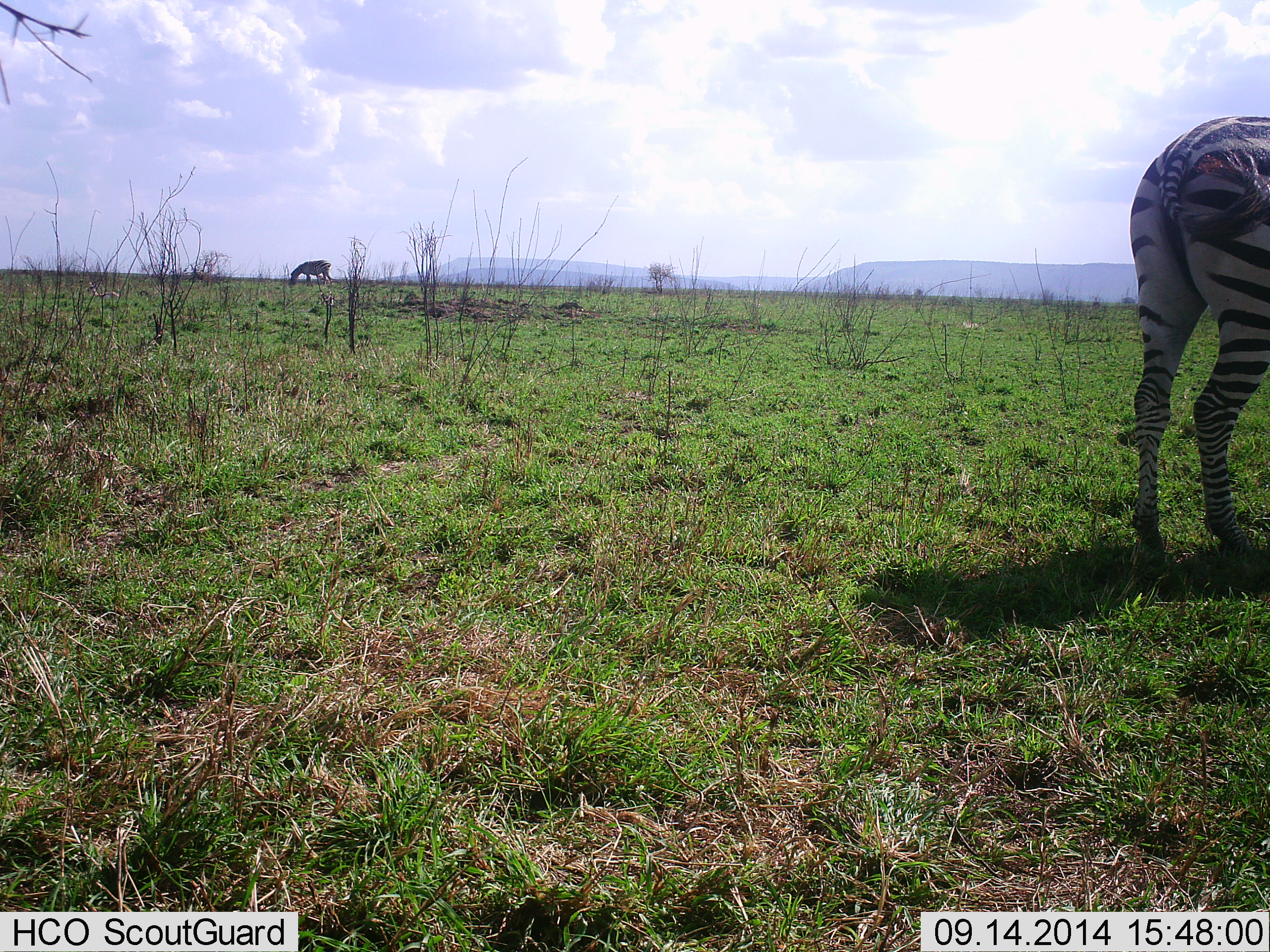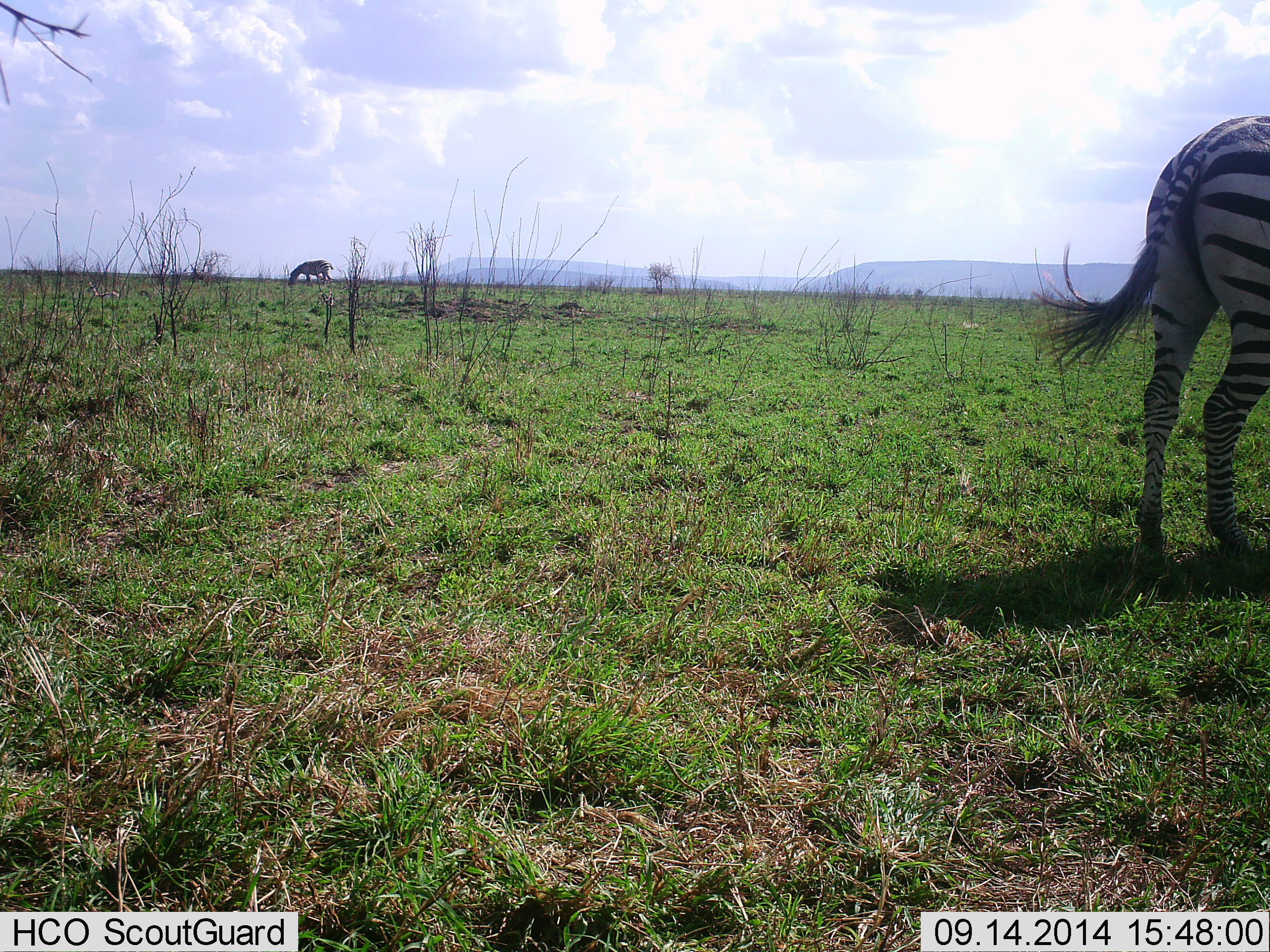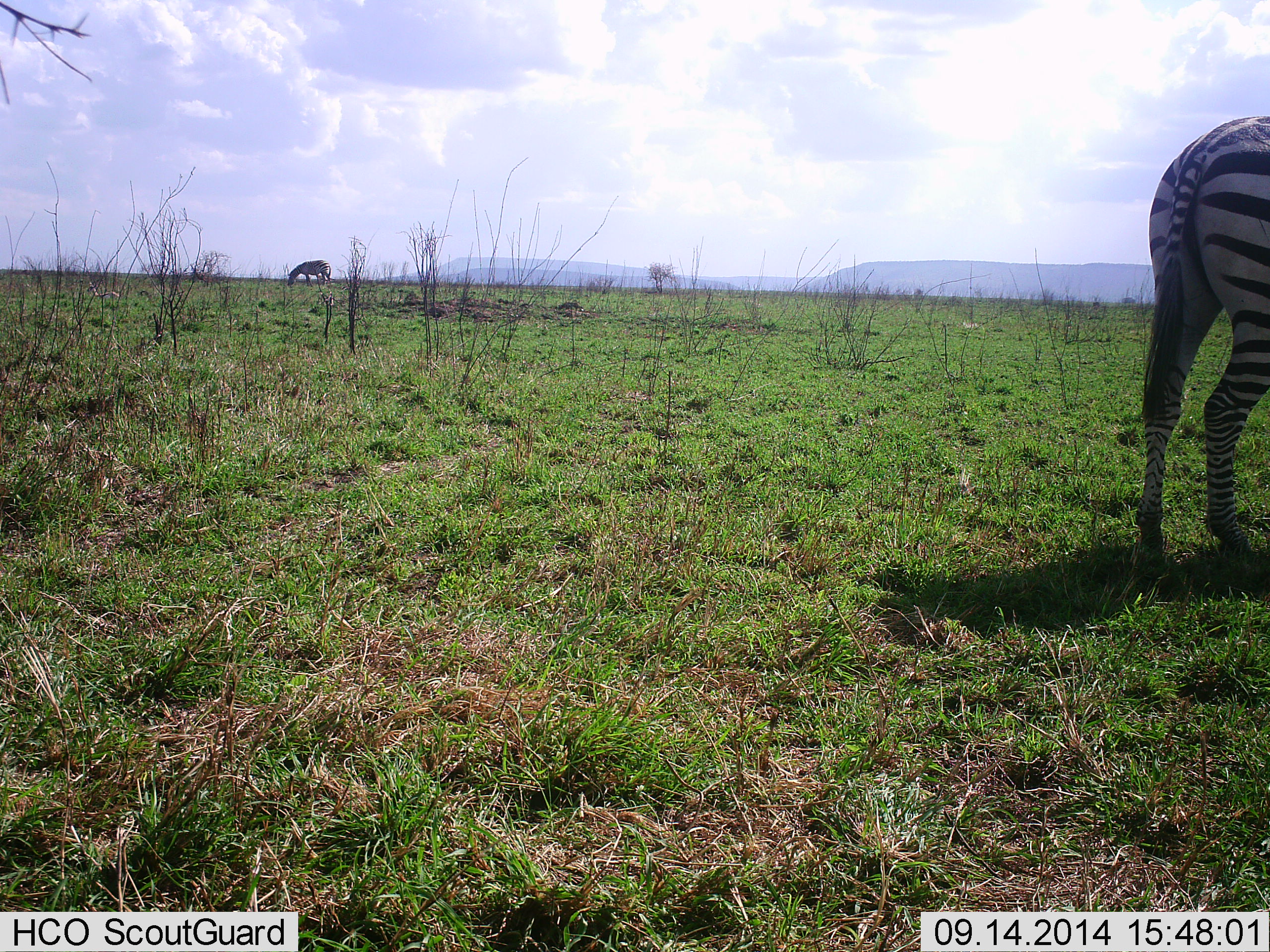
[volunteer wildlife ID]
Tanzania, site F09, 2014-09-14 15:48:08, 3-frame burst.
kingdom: Animalia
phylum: Chordata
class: Mammalia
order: Perissodactyla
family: Equidae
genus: Equus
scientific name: Equus quagga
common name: plains zebra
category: zebra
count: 2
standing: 50%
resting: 0%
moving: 0%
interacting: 0%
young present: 0%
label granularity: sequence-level